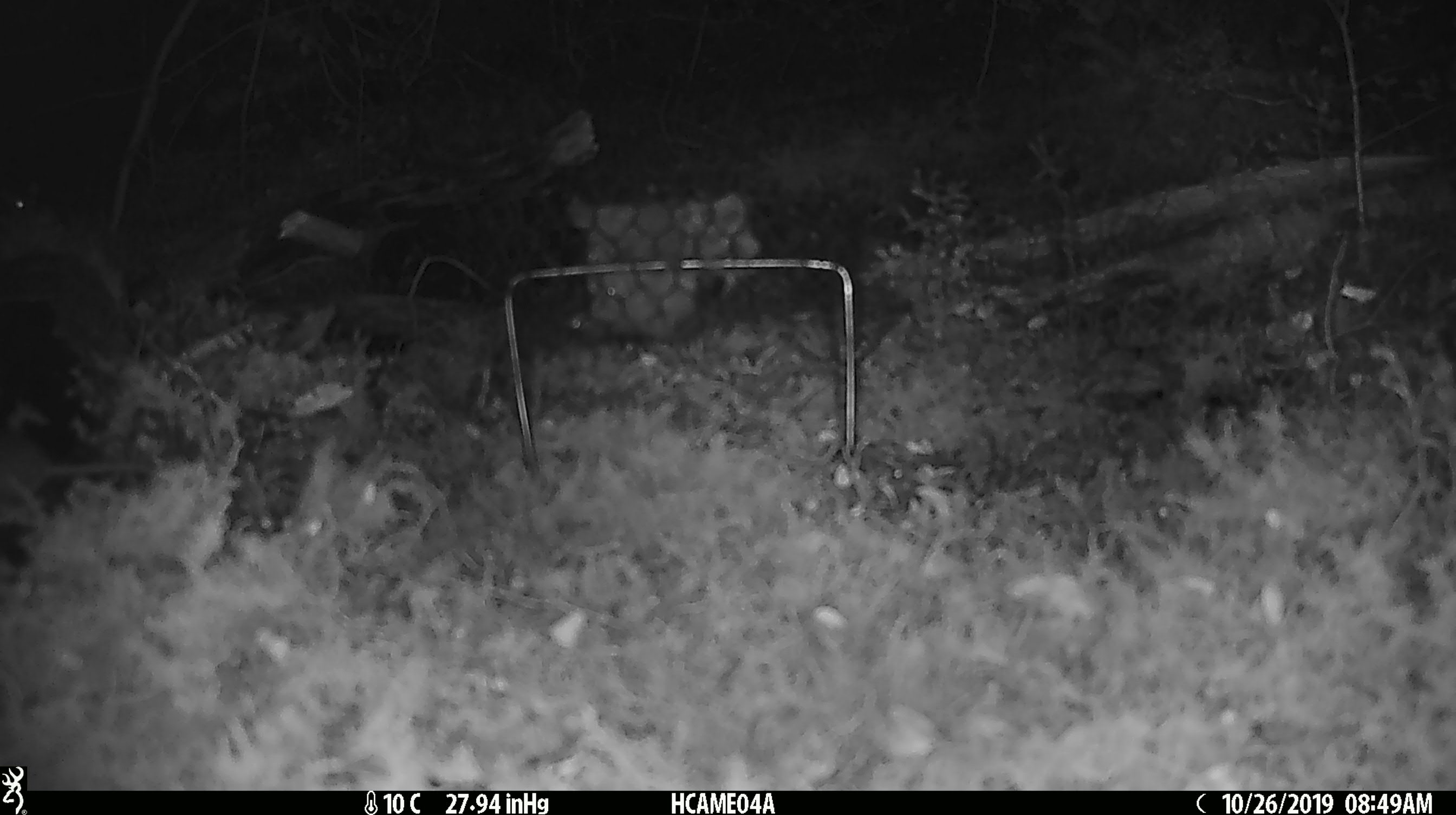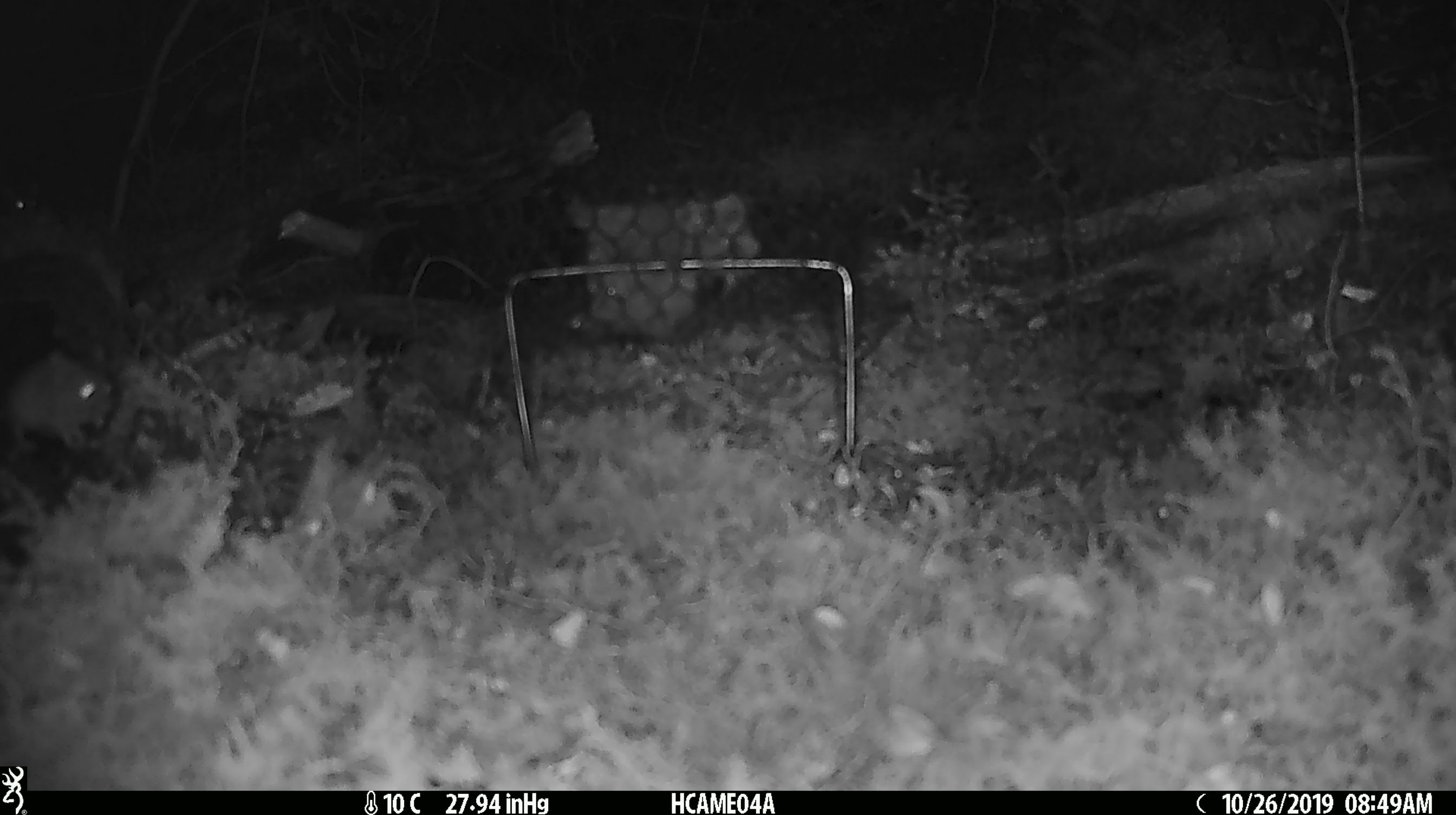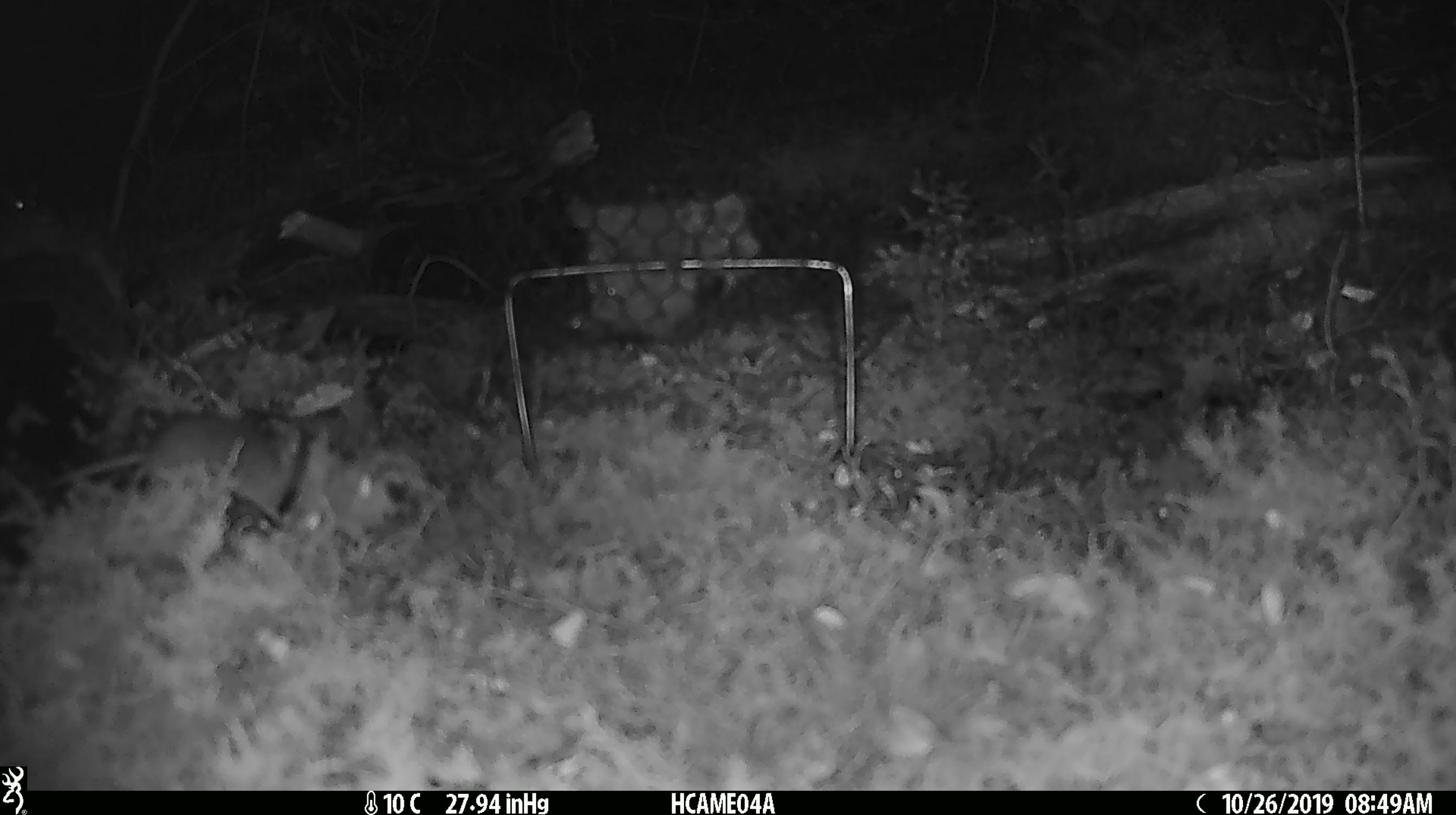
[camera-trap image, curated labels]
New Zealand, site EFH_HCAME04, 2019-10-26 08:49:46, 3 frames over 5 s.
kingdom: Animalia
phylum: Chordata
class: Mammalia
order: Rodentia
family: Muridae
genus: Mus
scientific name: Mus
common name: mouse